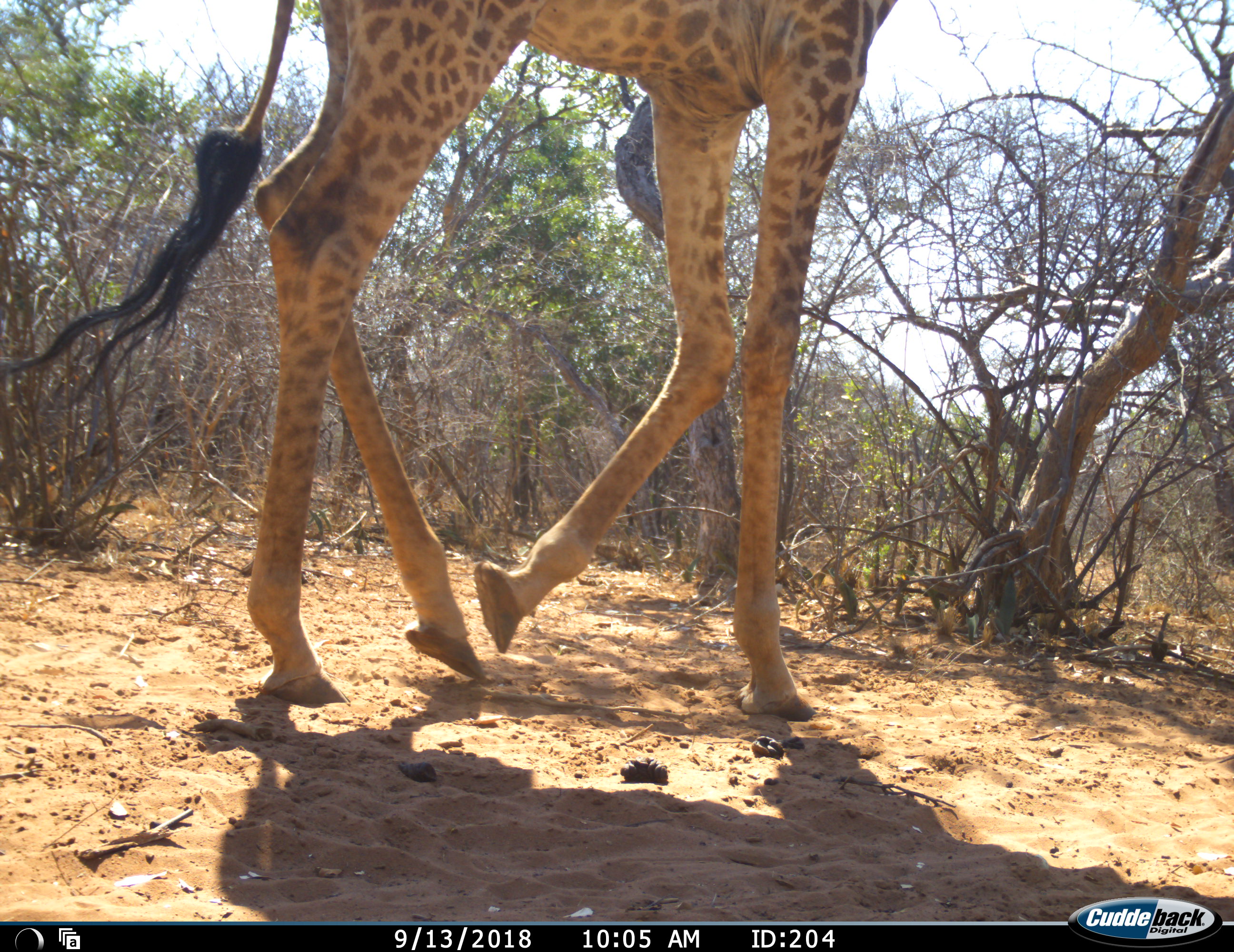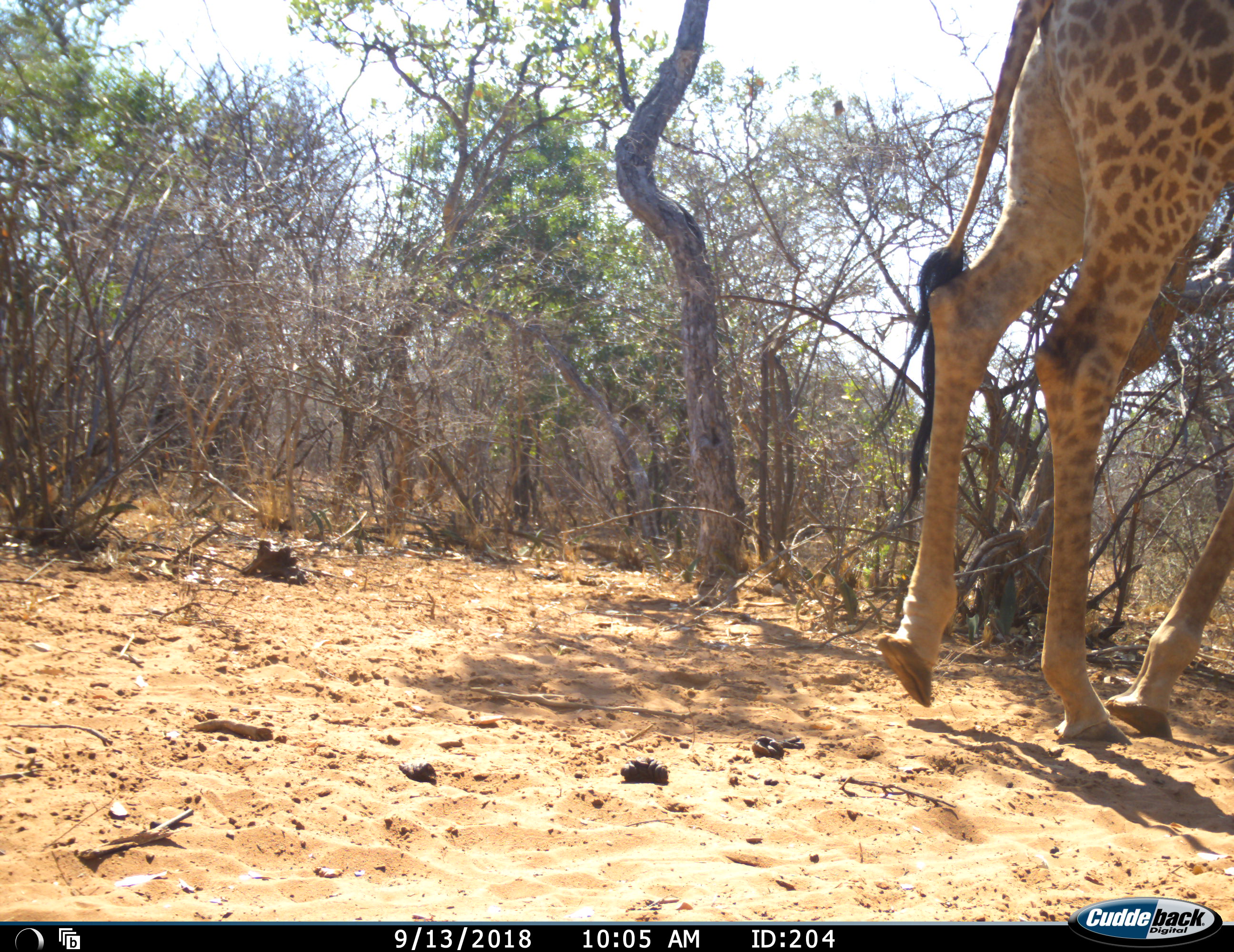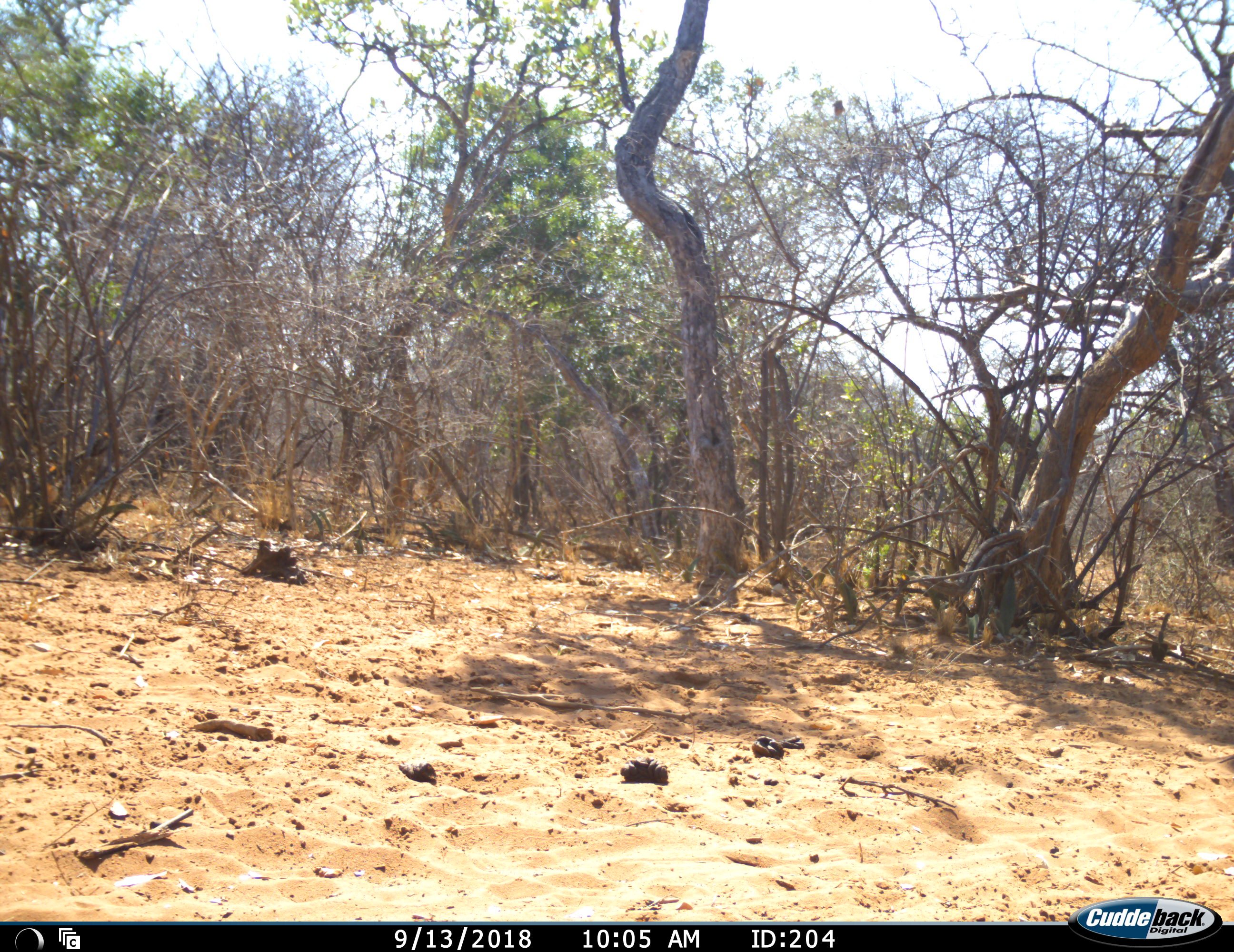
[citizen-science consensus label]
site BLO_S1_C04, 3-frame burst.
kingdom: Animalia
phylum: Chordata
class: Mammalia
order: Artiodactyla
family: Giraffidae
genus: Giraffa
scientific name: Giraffa camelopardalis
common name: giraffe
Giraffe (Giraffa camelopardalis), count 1. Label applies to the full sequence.